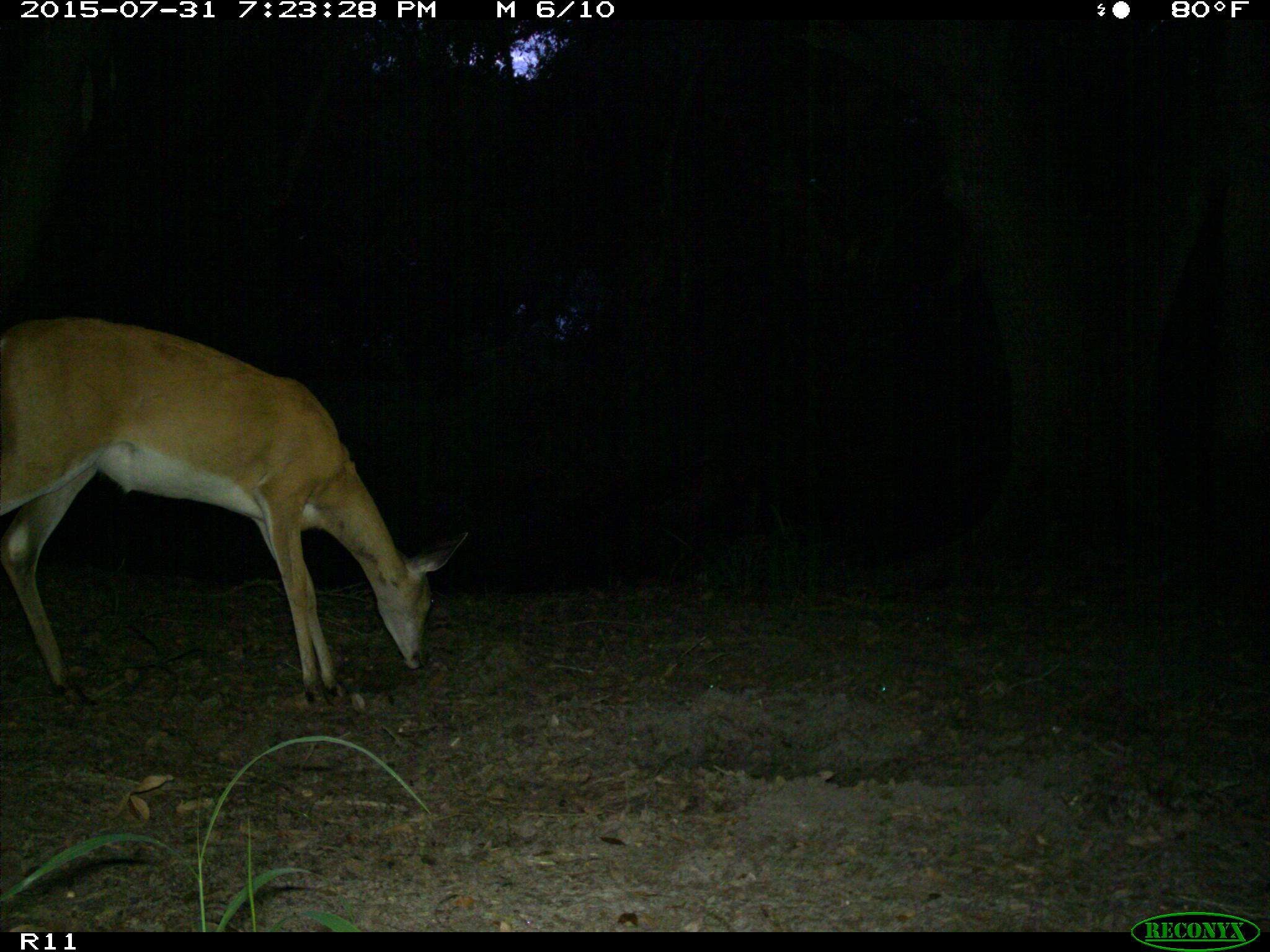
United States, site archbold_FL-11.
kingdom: Animalia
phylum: Chordata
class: Mammalia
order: Artiodactyla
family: Cervidae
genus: Odocoileus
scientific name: Odocoileus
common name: deer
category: unidentified deer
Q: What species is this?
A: Unidentified deer (deer) (Odocoileus).